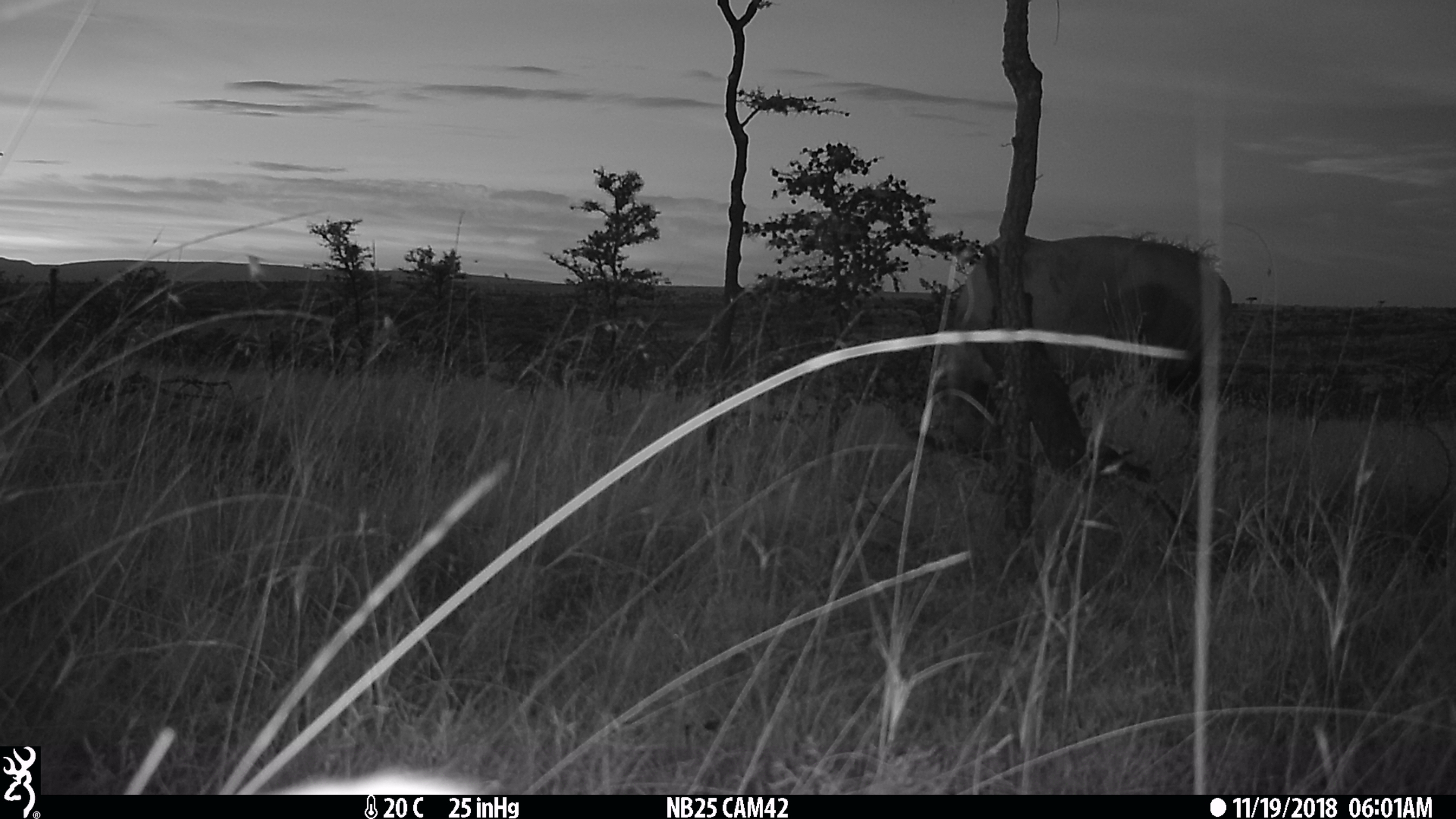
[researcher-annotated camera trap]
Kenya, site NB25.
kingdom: Animalia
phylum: Chordata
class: Mammalia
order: Artiodactyla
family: Bovidae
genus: Damaliscus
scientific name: Damaliscus lunatus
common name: topi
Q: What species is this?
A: Topi (Damaliscus lunatus).